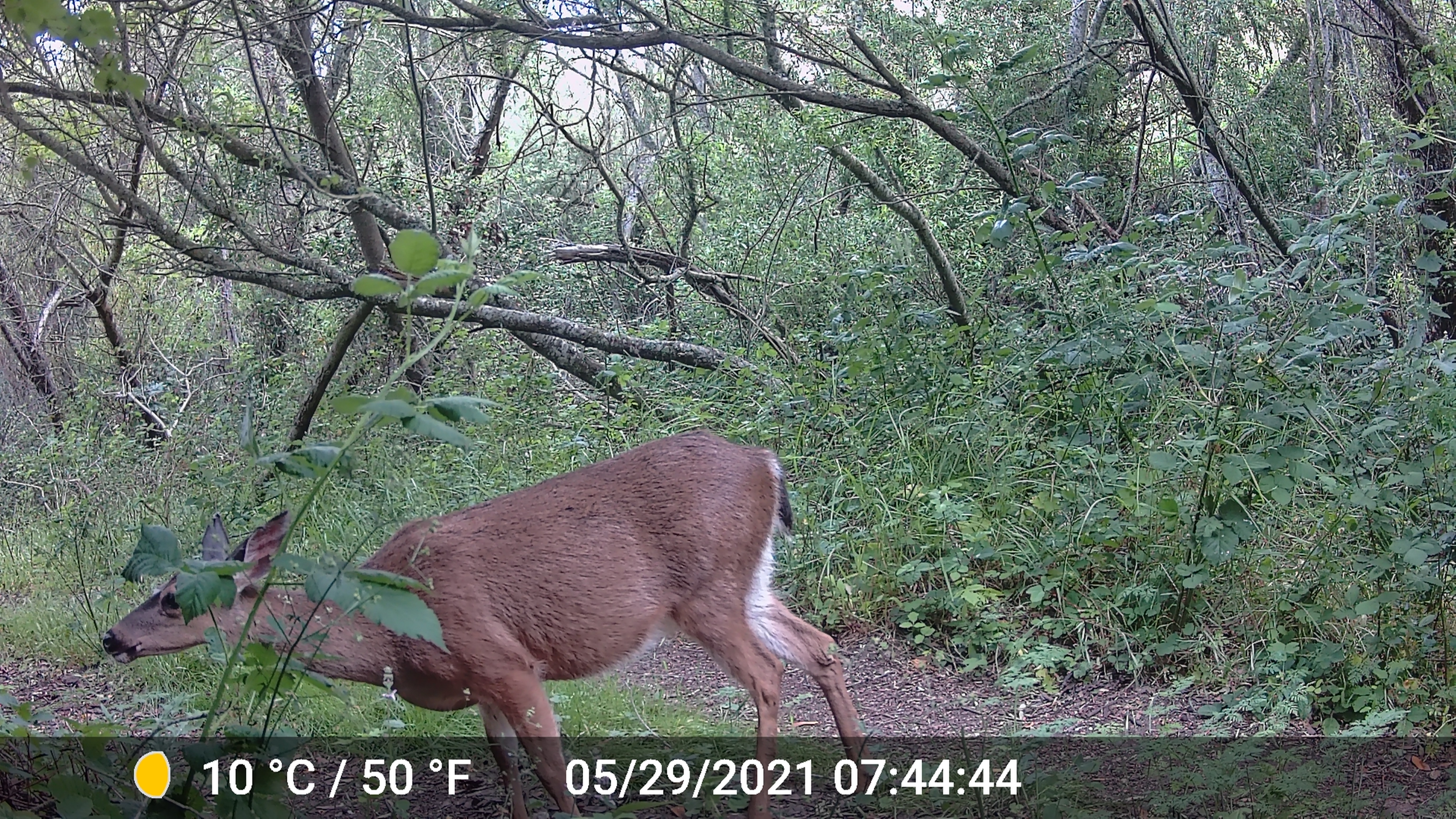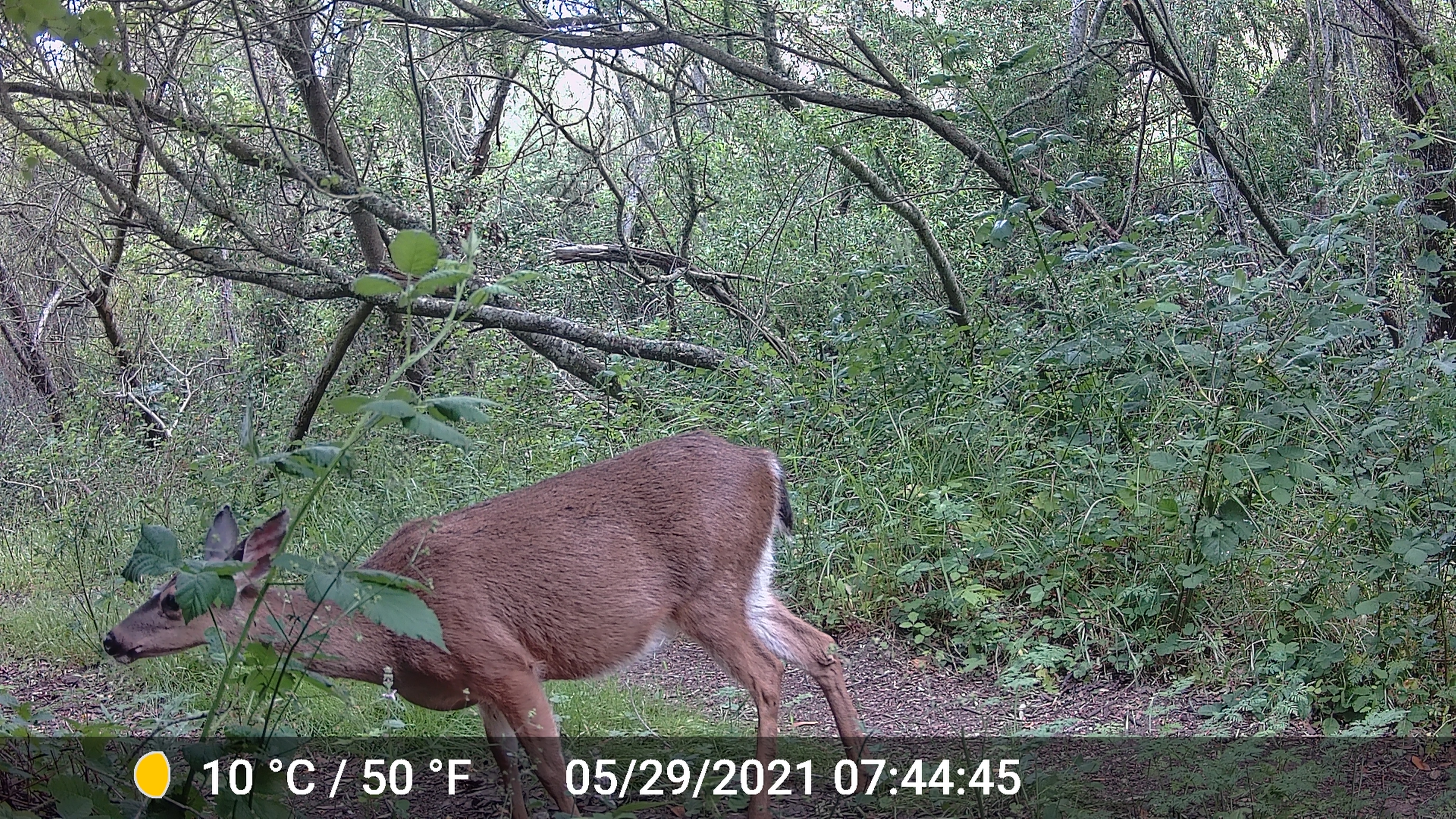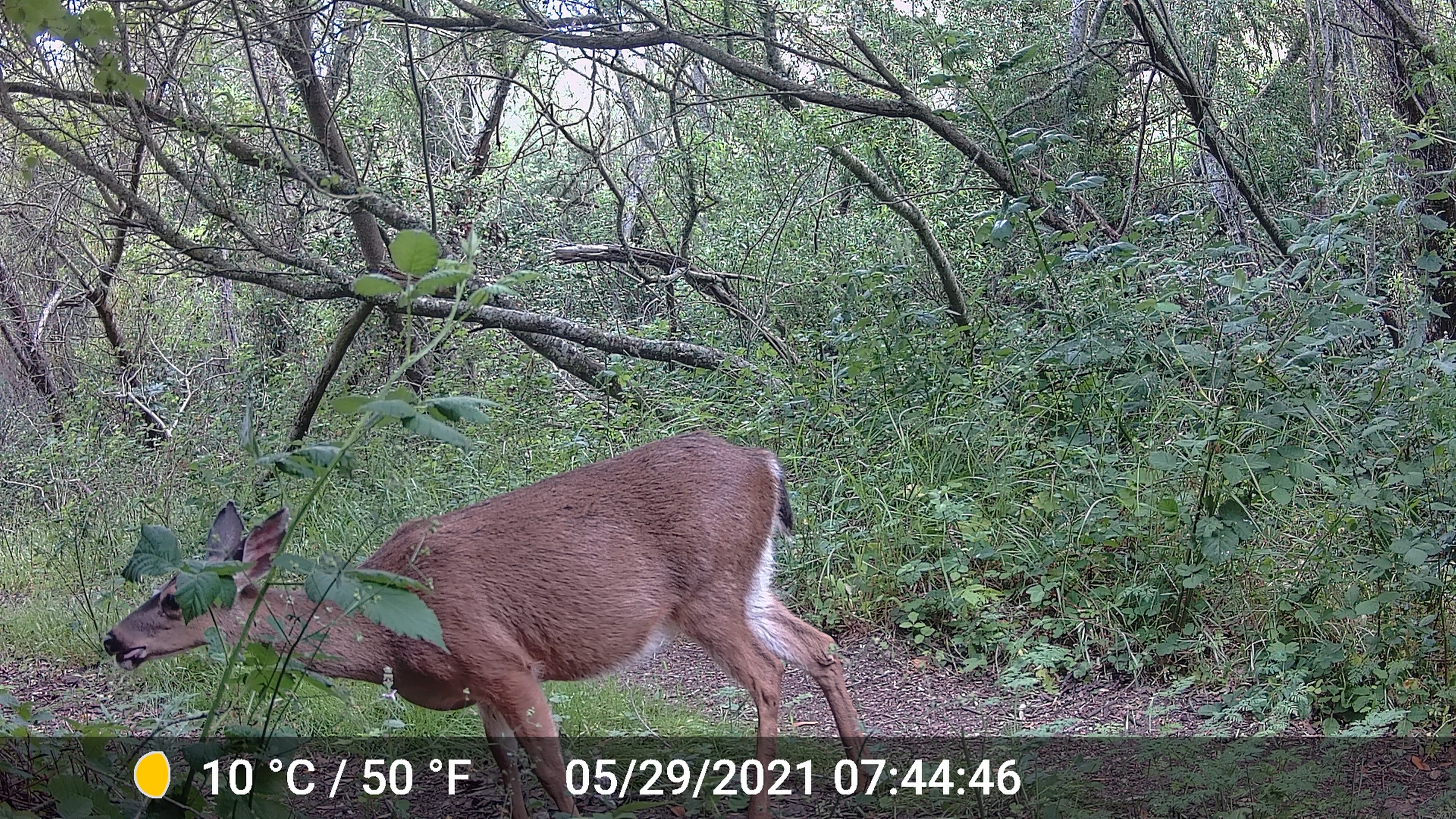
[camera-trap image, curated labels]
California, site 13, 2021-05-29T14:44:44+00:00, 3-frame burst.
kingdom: Animalia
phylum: Chordata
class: Mammalia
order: Artiodactyla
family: Cervidae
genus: Odocoileus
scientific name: Odocoileus hemionus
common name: mule deer